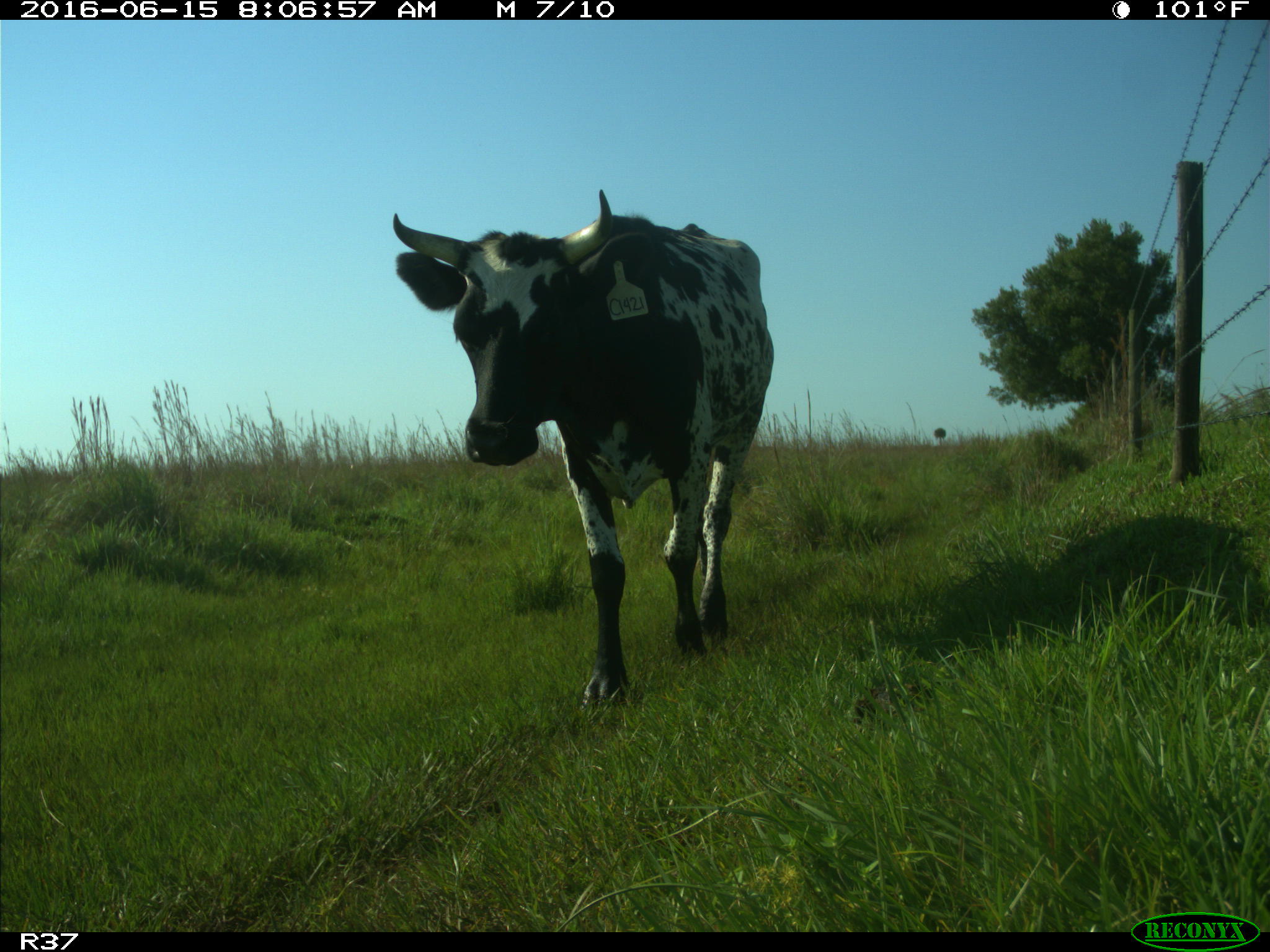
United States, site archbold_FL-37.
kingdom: Animalia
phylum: Chordata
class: Mammalia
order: Artiodactyla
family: Bovidae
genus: Bos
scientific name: Bos taurus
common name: domestic cow